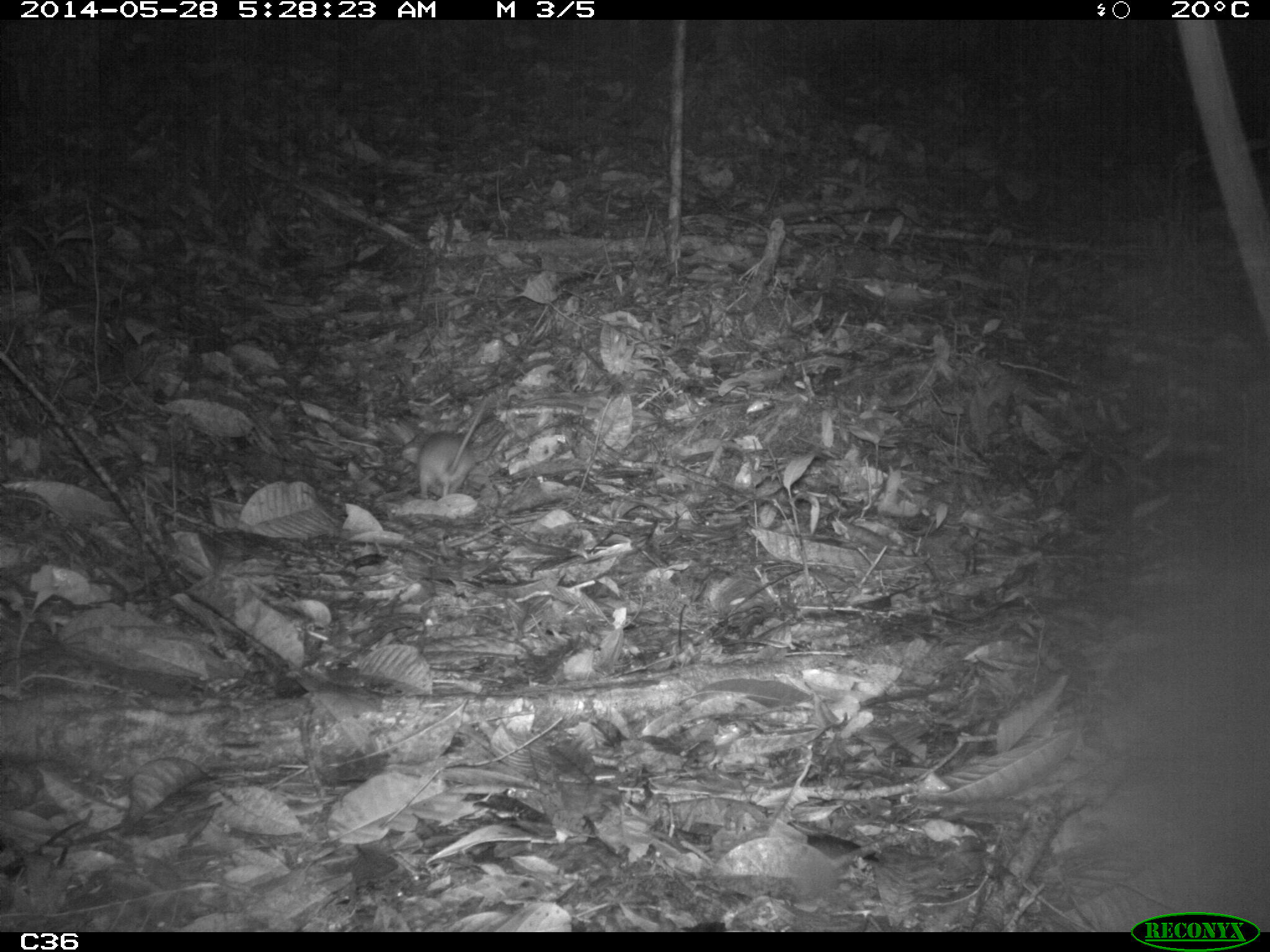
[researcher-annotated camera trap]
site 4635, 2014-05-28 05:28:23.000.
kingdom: Animalia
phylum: Chordata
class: Mammalia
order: Rodentia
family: Muridae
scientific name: Muridae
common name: mice, rats, and gerbils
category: unknown mouse or rat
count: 1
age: adult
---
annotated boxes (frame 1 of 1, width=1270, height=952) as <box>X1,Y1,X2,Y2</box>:
unknown mouse or rat: <box>418,391,495,499</box>